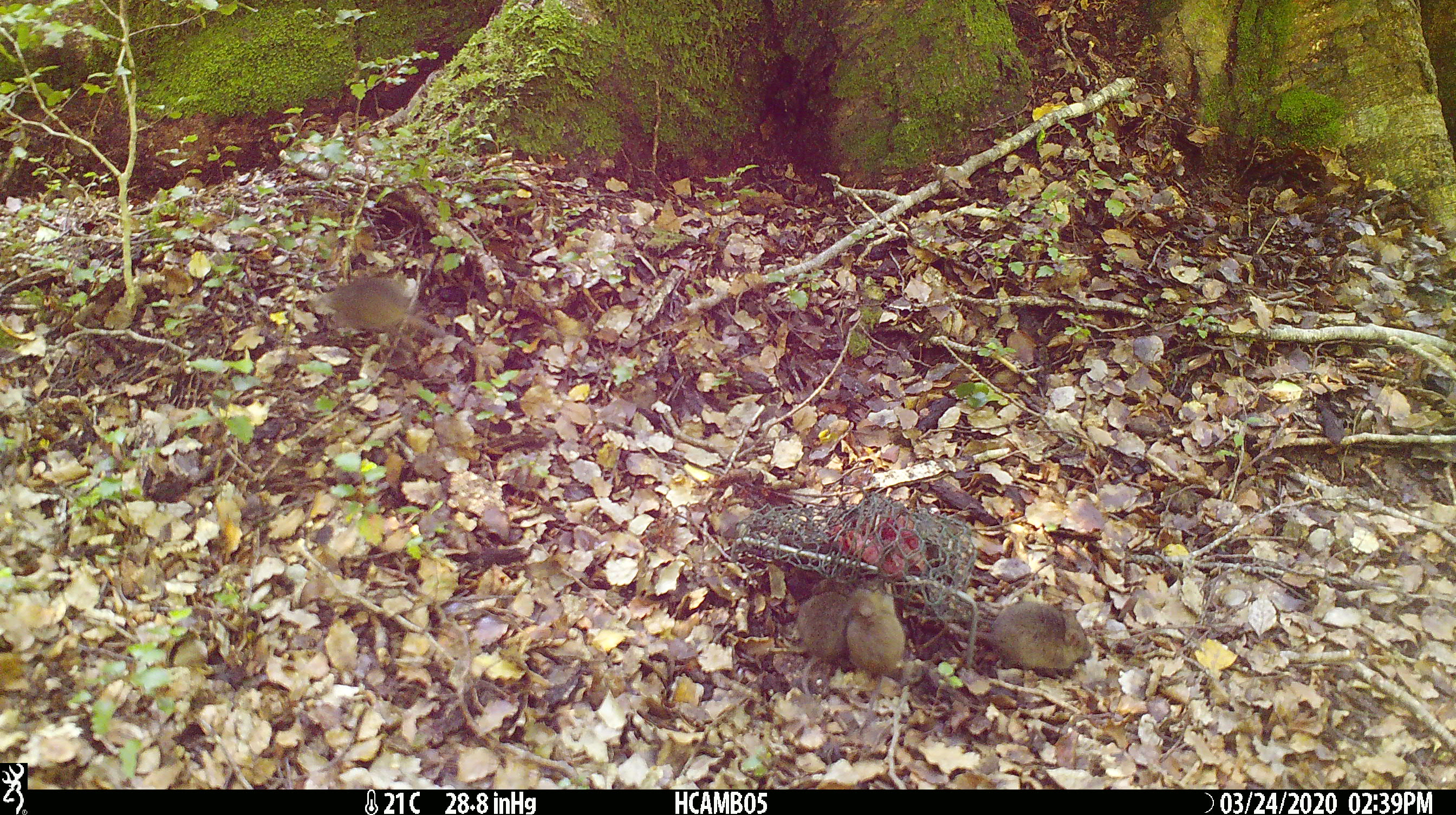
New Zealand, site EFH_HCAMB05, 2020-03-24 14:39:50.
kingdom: Animalia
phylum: Chordata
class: Mammalia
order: Rodentia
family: Muridae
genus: Mus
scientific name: Mus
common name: mouse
Mouse (Mus).